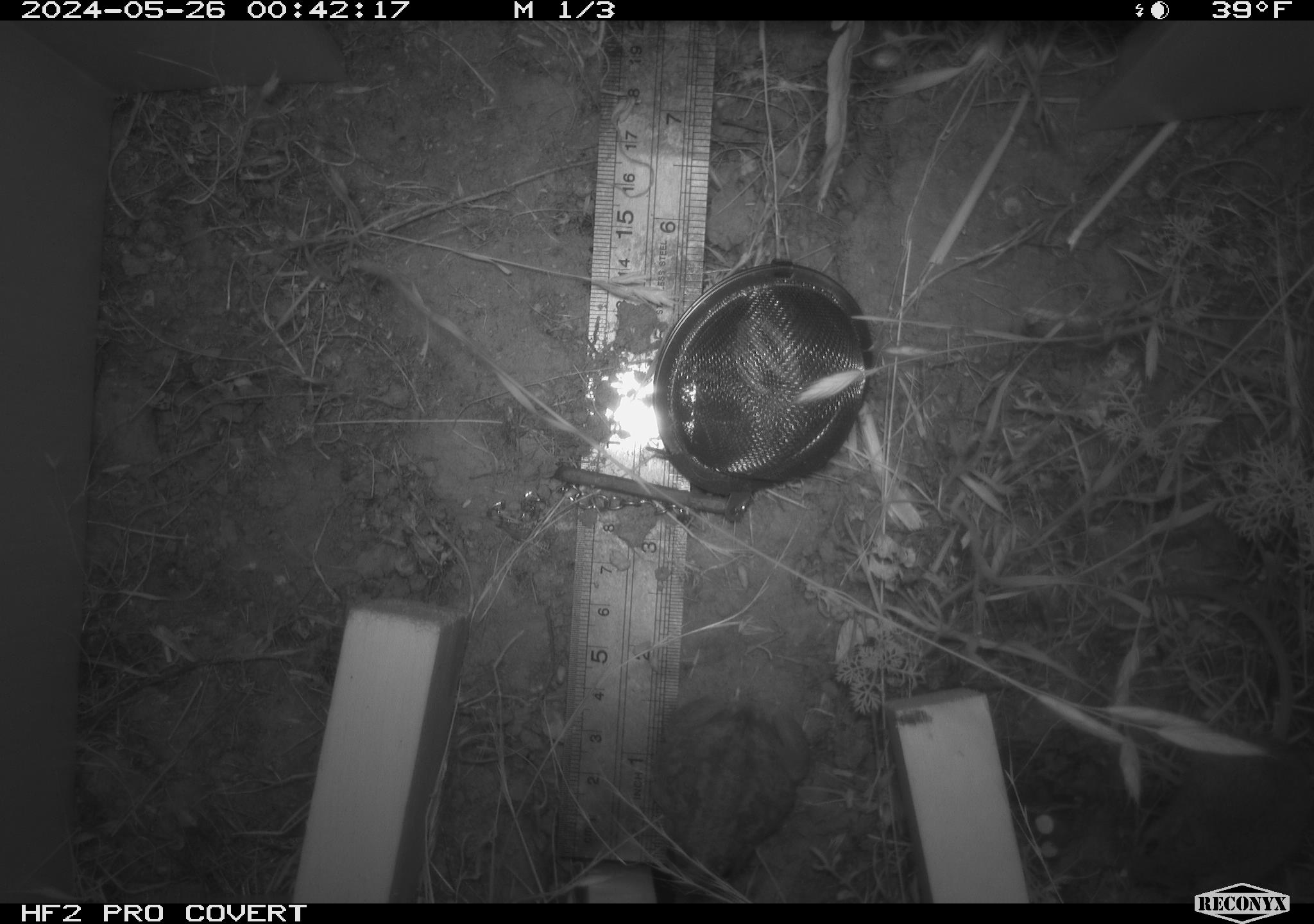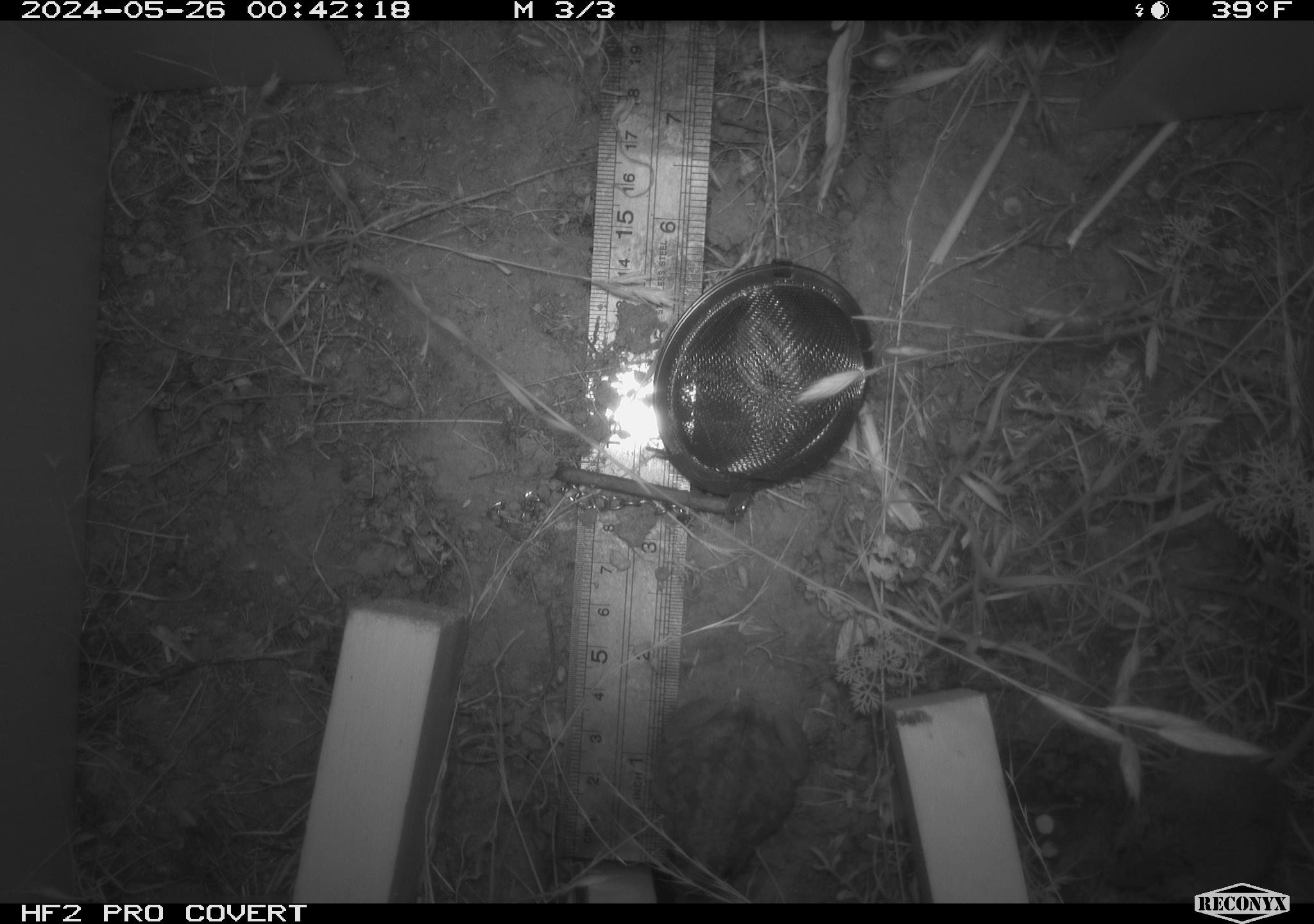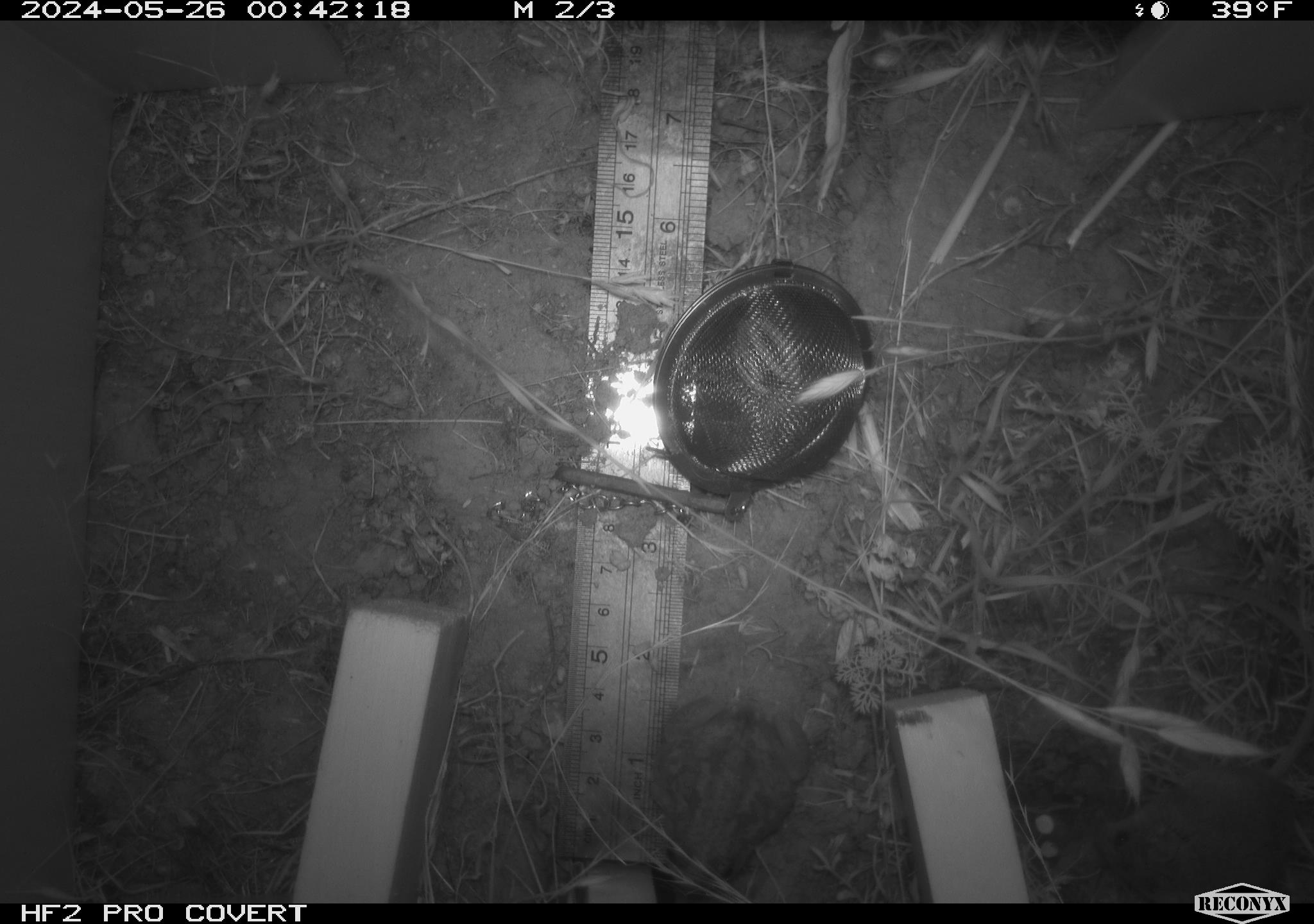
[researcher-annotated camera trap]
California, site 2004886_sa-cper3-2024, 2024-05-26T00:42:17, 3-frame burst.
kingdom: Animalia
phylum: Chordata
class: Mammalia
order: Rodentia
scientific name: Rodentia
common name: rodent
Rodent (Rodentia).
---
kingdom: Animalia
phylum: Chordata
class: Amphibia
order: Anura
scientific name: Anura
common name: frogs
Frogs (Anura).